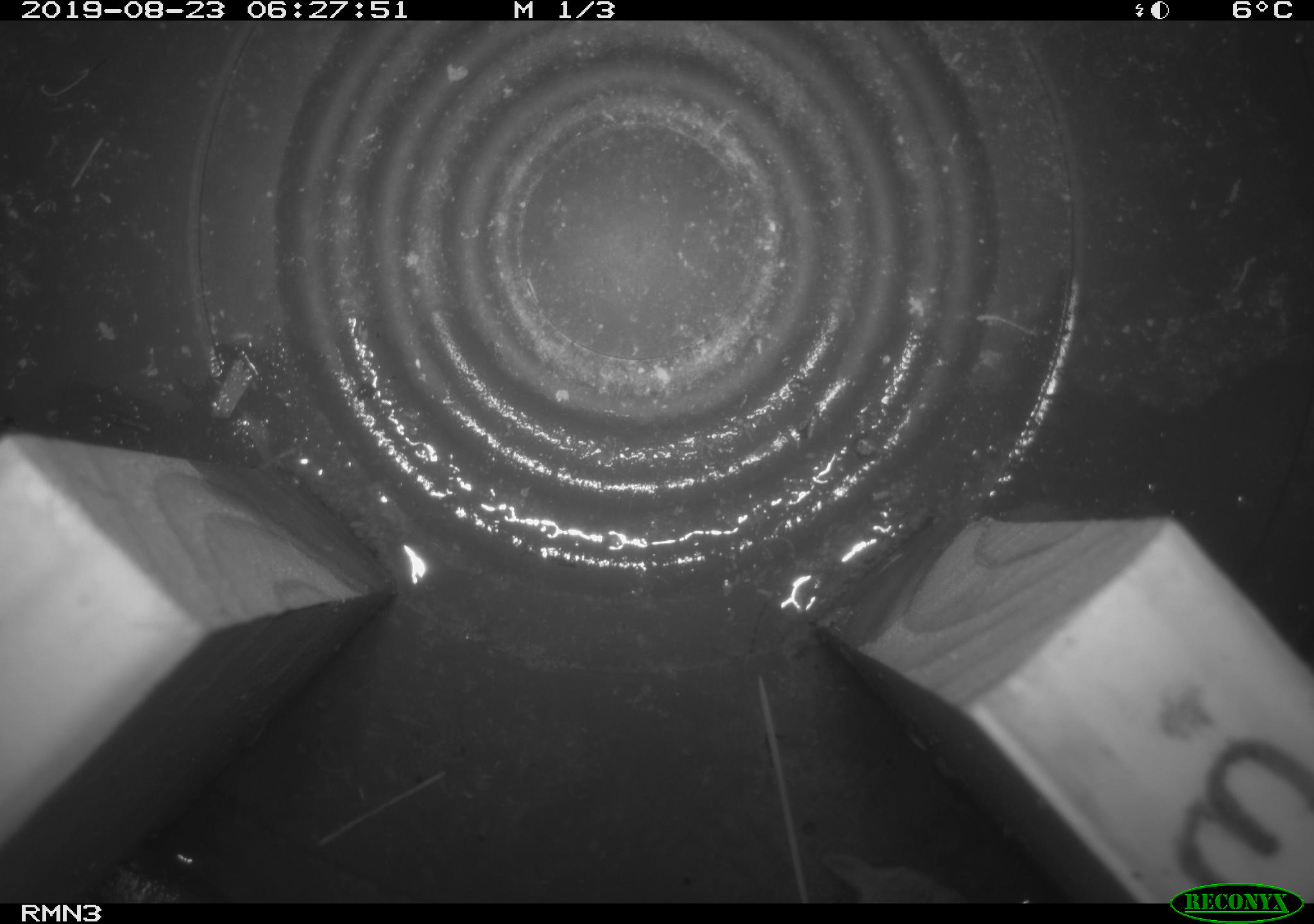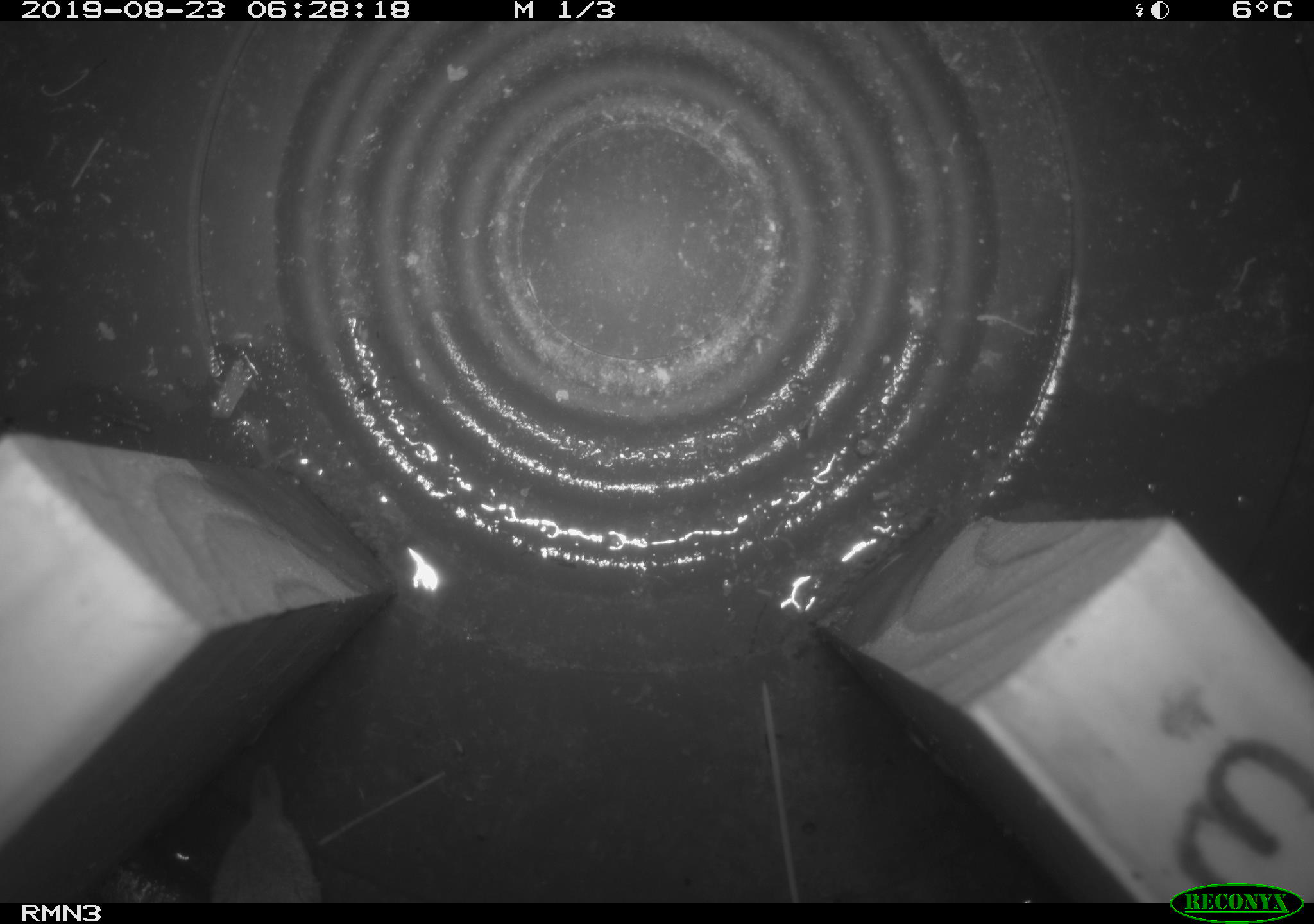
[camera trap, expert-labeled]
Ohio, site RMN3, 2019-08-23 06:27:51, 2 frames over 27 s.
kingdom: Animalia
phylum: Chordata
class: Mammalia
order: Eulipotyphla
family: Soricidae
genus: Sorex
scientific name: Sorex cinereus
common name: masked shrew